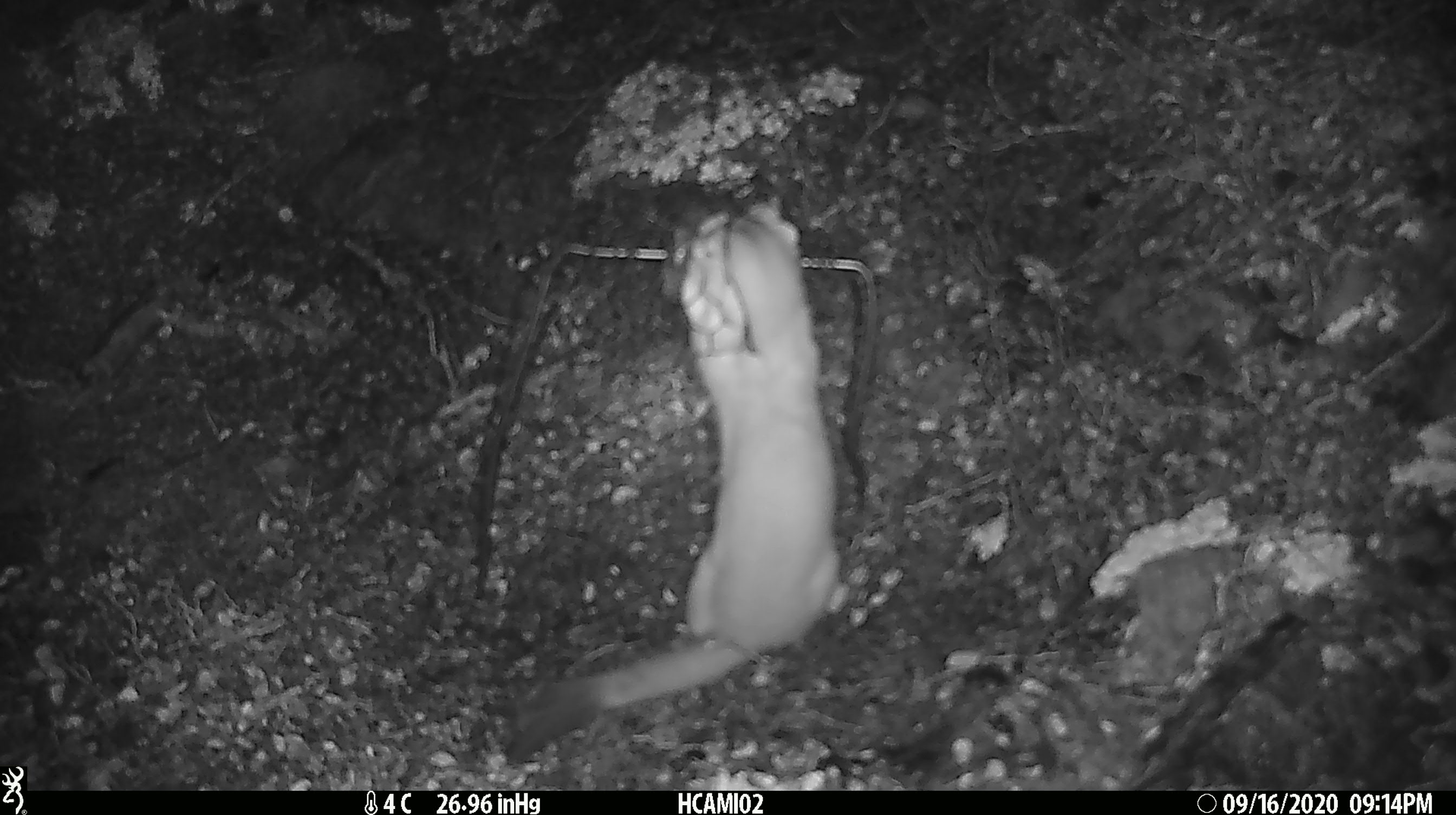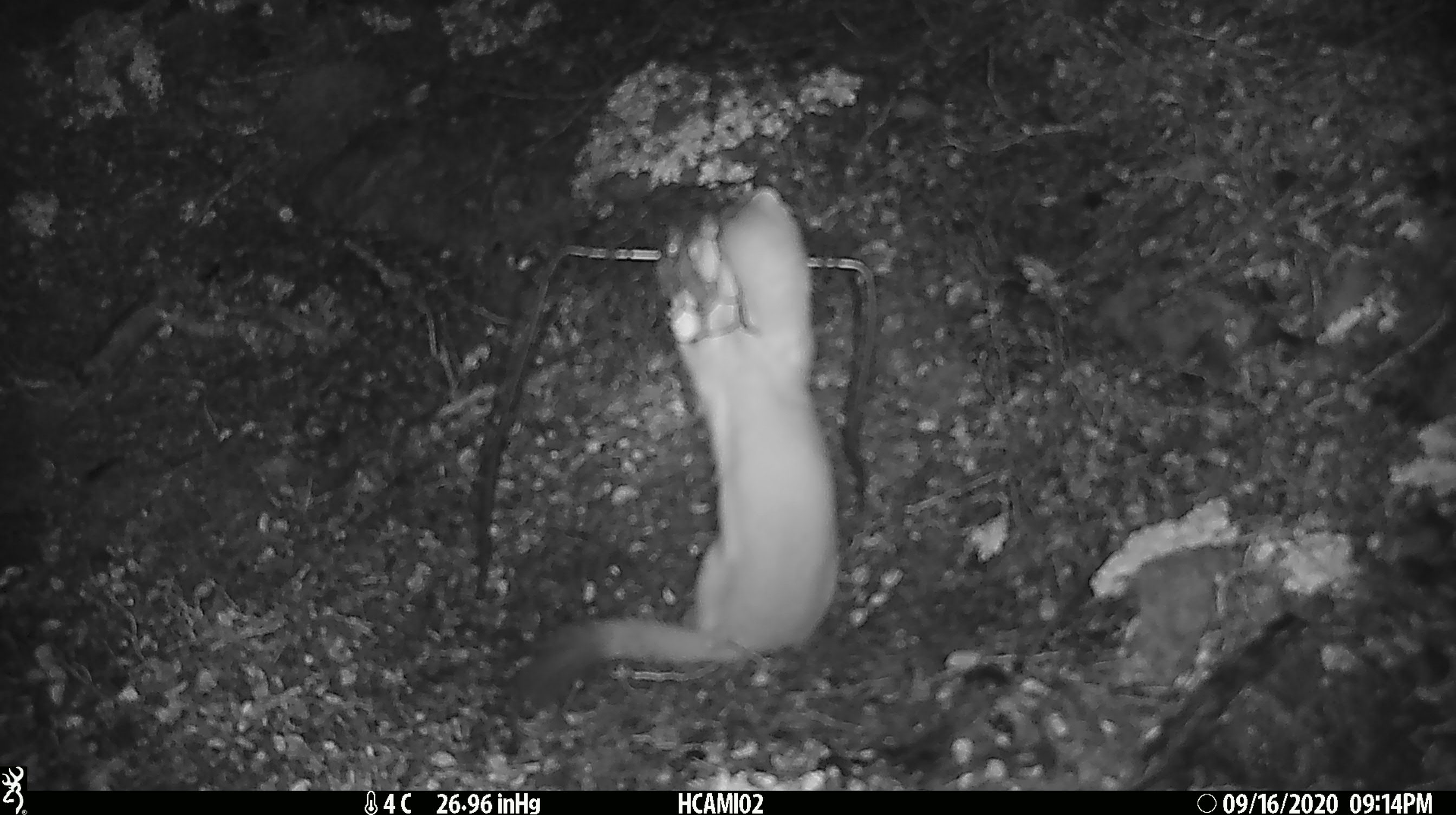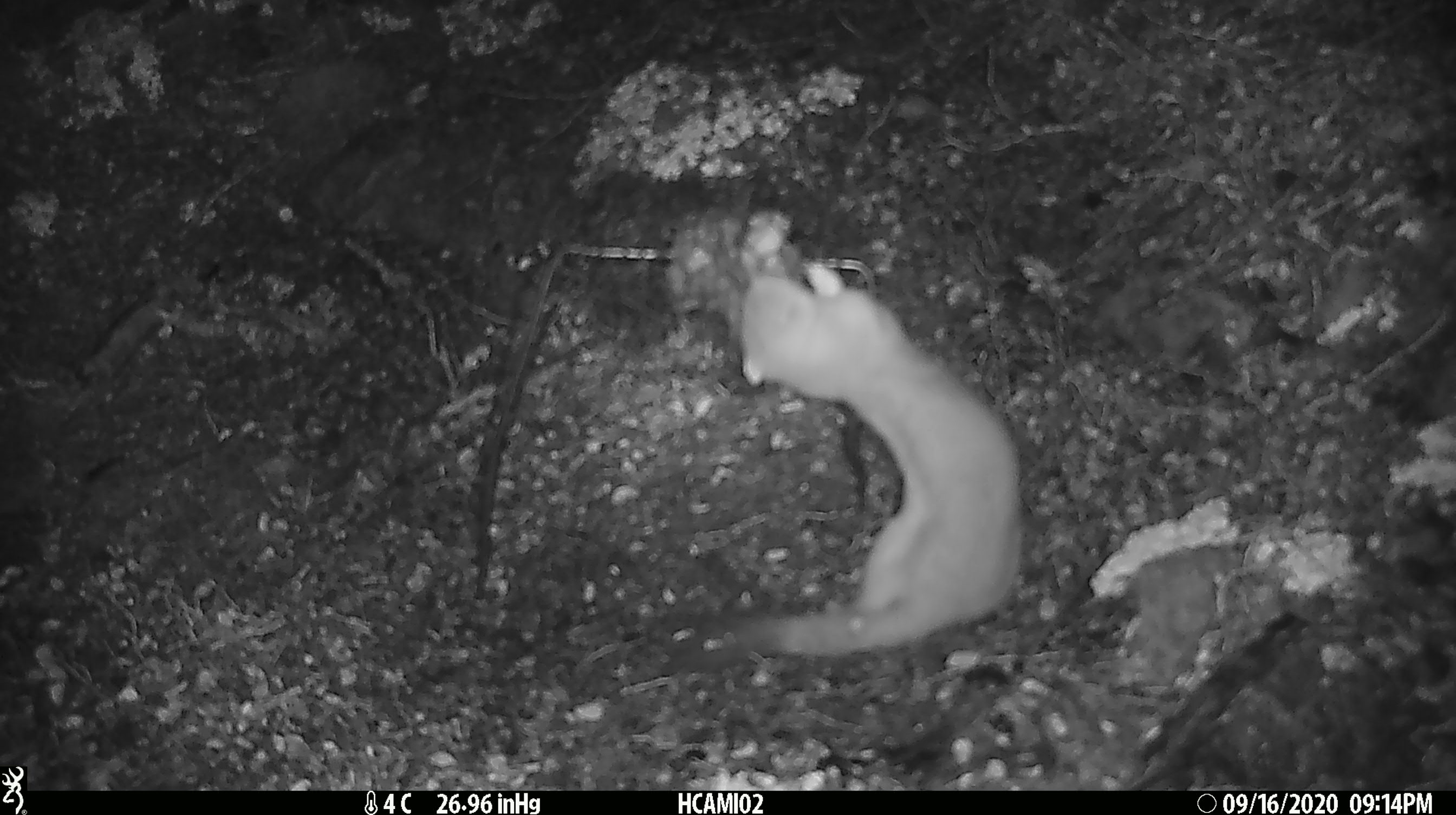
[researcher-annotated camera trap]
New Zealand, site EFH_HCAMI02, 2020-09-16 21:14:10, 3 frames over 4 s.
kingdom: Animalia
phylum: Chordata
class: Mammalia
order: Carnivora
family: Mustelidae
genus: Mustela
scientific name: Mustela erminea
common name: stoat